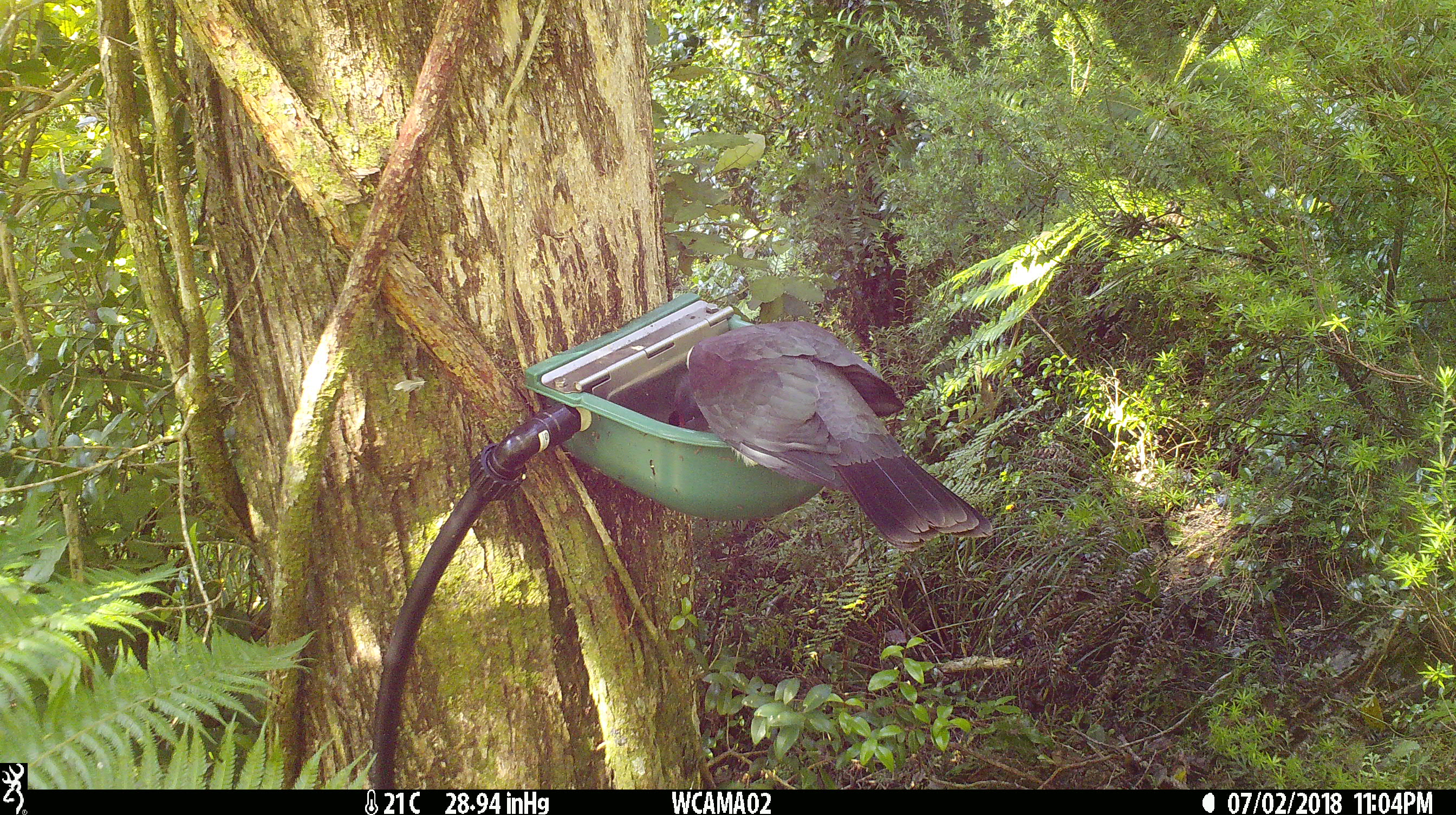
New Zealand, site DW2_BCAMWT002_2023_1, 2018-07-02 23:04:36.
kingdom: Animalia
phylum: Chordata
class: Aves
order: Columbiformes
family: Columbidae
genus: Hemiphaga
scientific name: Hemiphaga novaeseelandiae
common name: new zealand pigeon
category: kereru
Kereru (new zealand pigeon) (Hemiphaga novaeseelandiae).